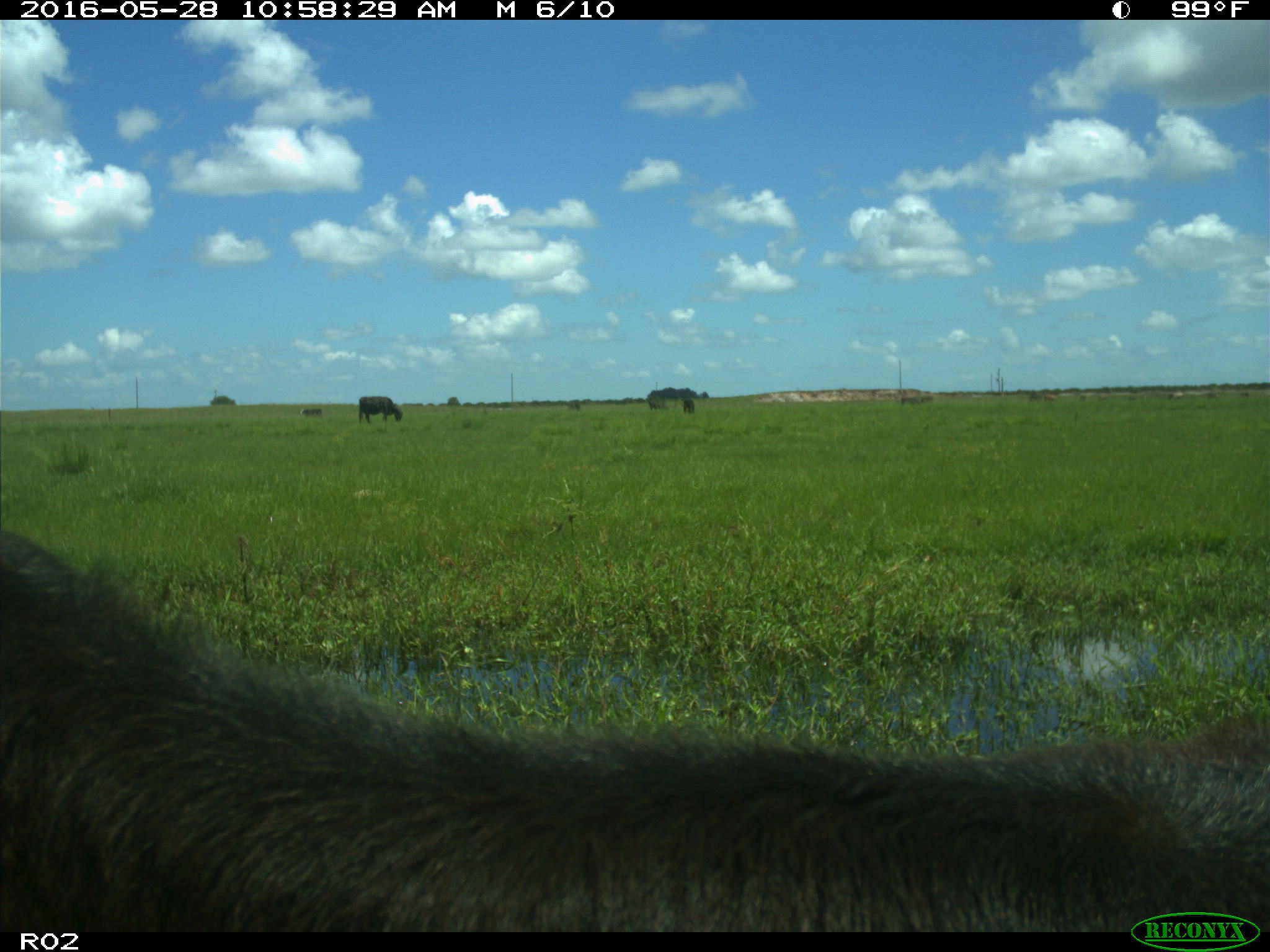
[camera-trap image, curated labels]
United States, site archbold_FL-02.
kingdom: Animalia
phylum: Chordata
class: Mammalia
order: Artiodactyla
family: Bovidae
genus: Bos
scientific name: Bos taurus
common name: domestic cow